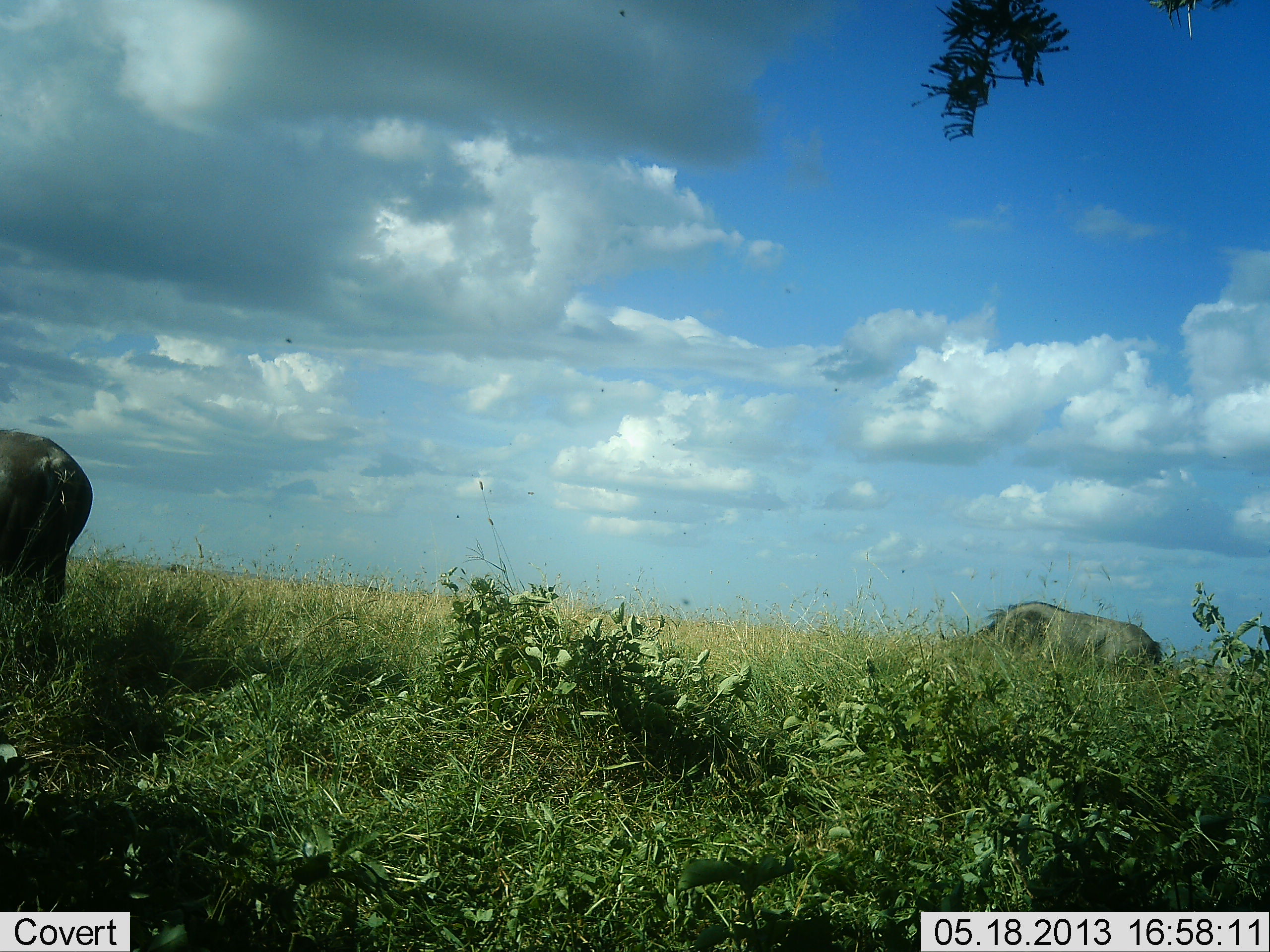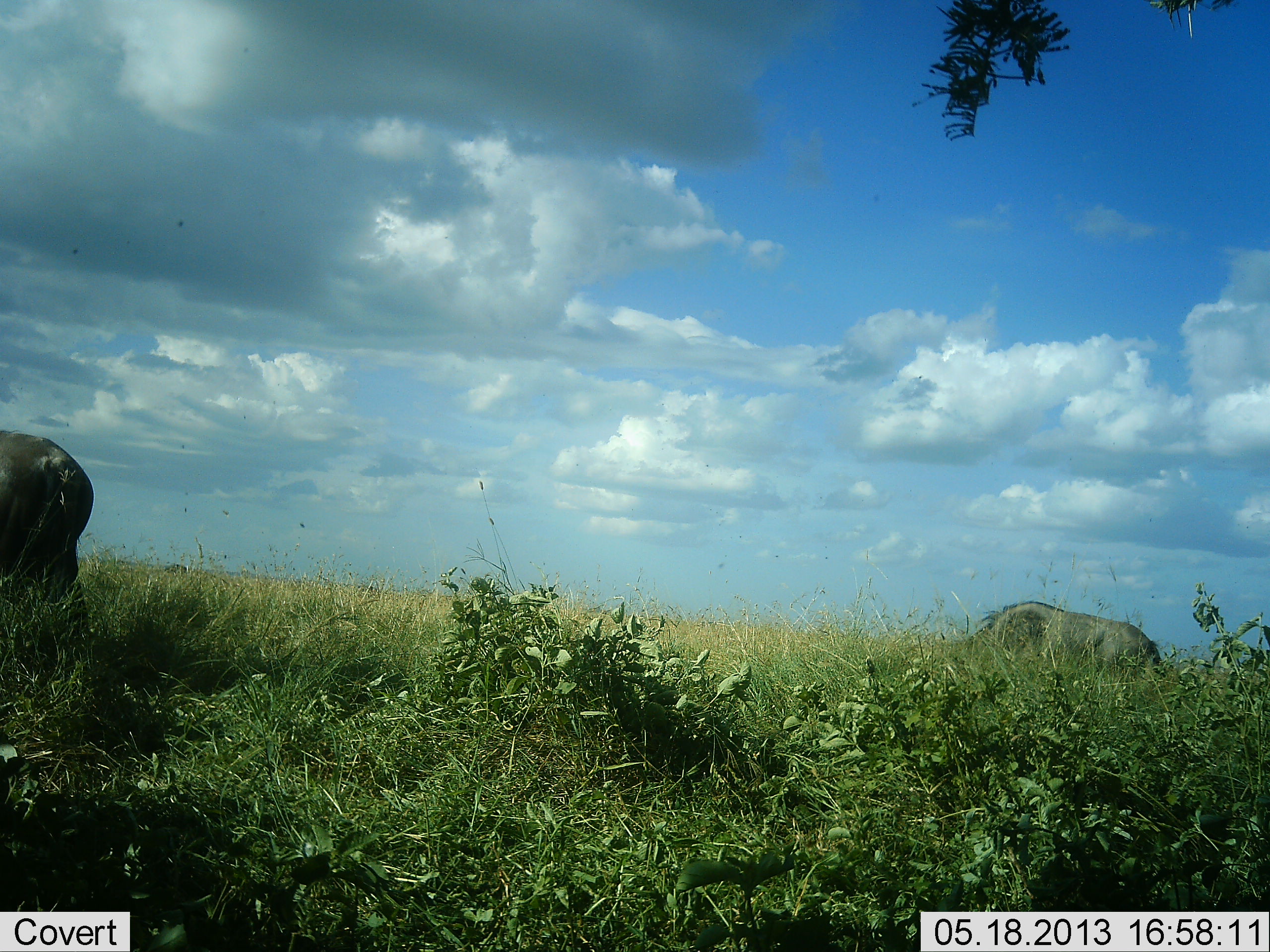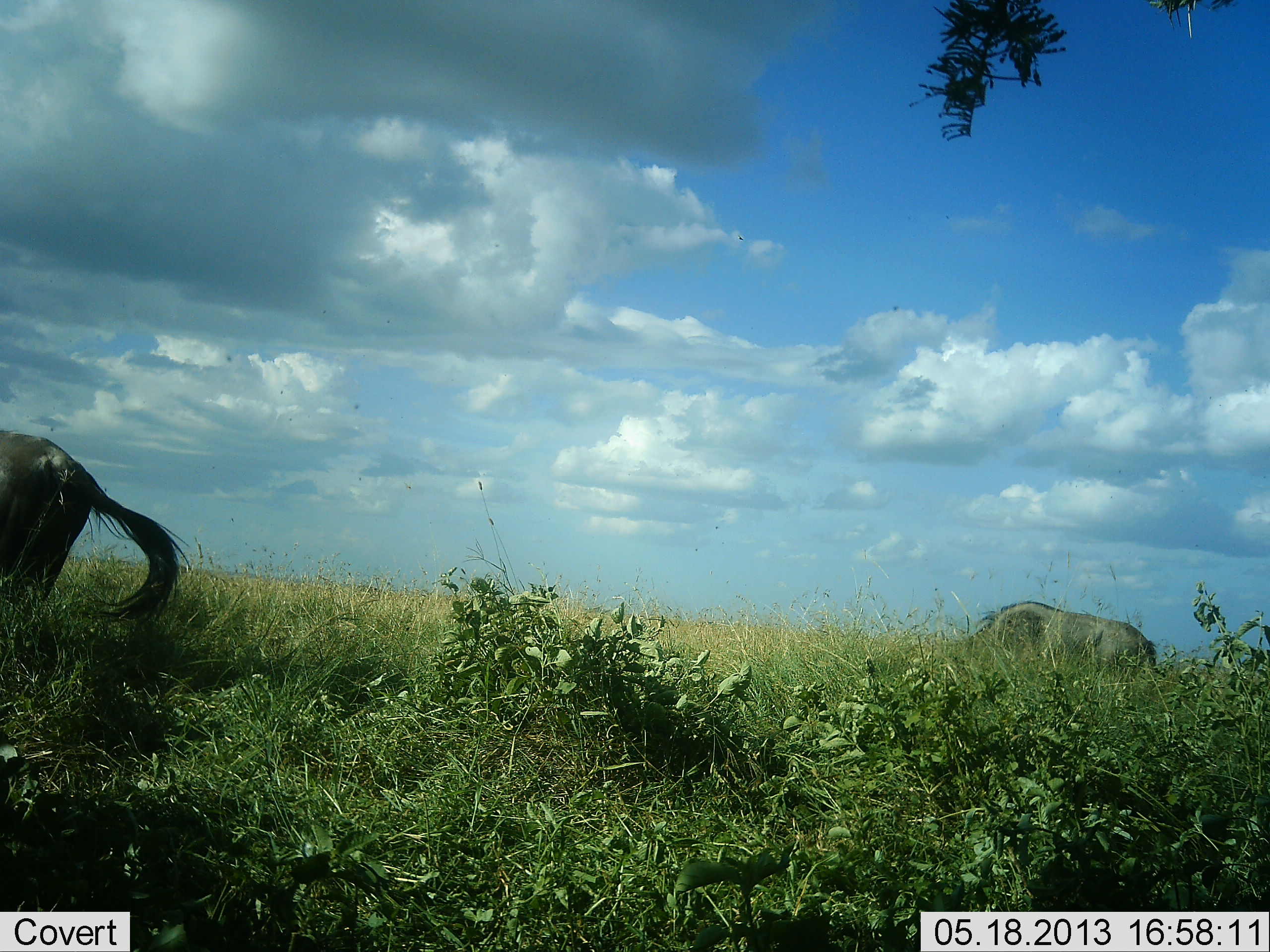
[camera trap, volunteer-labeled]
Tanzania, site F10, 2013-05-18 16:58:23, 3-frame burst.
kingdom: Animalia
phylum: Chordata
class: Mammalia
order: Artiodactyla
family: Bovidae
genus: Connochaetes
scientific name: Connochaetes taurinus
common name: blue wildebeest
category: wildebeest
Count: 2.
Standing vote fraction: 50%.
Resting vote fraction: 0%.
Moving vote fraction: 0%.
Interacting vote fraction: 0%.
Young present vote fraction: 0%.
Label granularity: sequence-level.